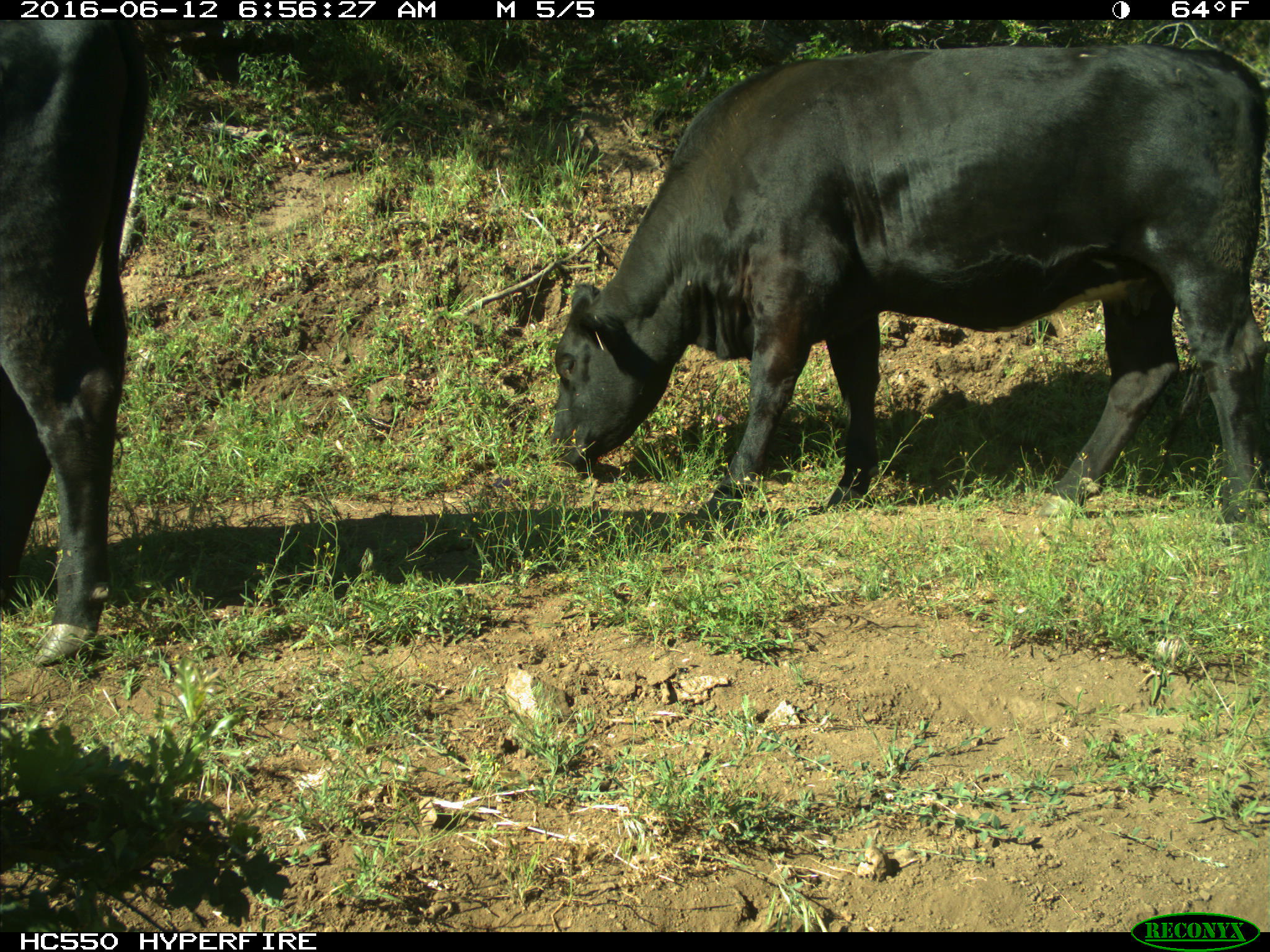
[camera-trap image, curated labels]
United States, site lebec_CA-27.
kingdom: Animalia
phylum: Chordata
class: Mammalia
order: Artiodactyla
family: Bovidae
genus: Bos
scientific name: Bos taurus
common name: domestic cow